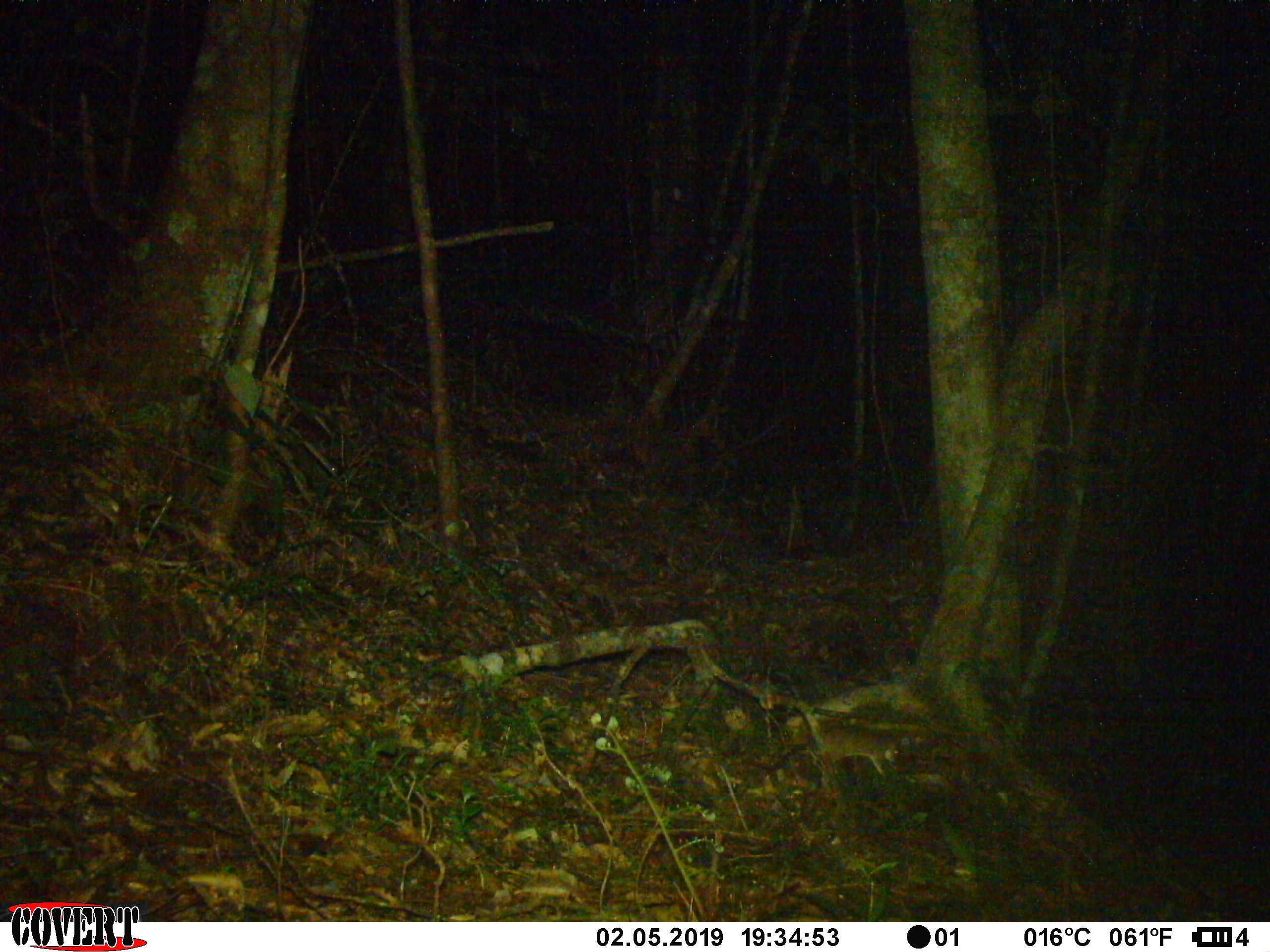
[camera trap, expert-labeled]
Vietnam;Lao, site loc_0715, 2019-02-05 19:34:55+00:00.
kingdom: Animalia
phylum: Chordata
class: Mammalia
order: Rodentia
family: Muridae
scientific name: Muridae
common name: old-world mice and rats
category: unidentified murid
Unidentified murid (old-world mice and rats) (Muridae). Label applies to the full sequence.